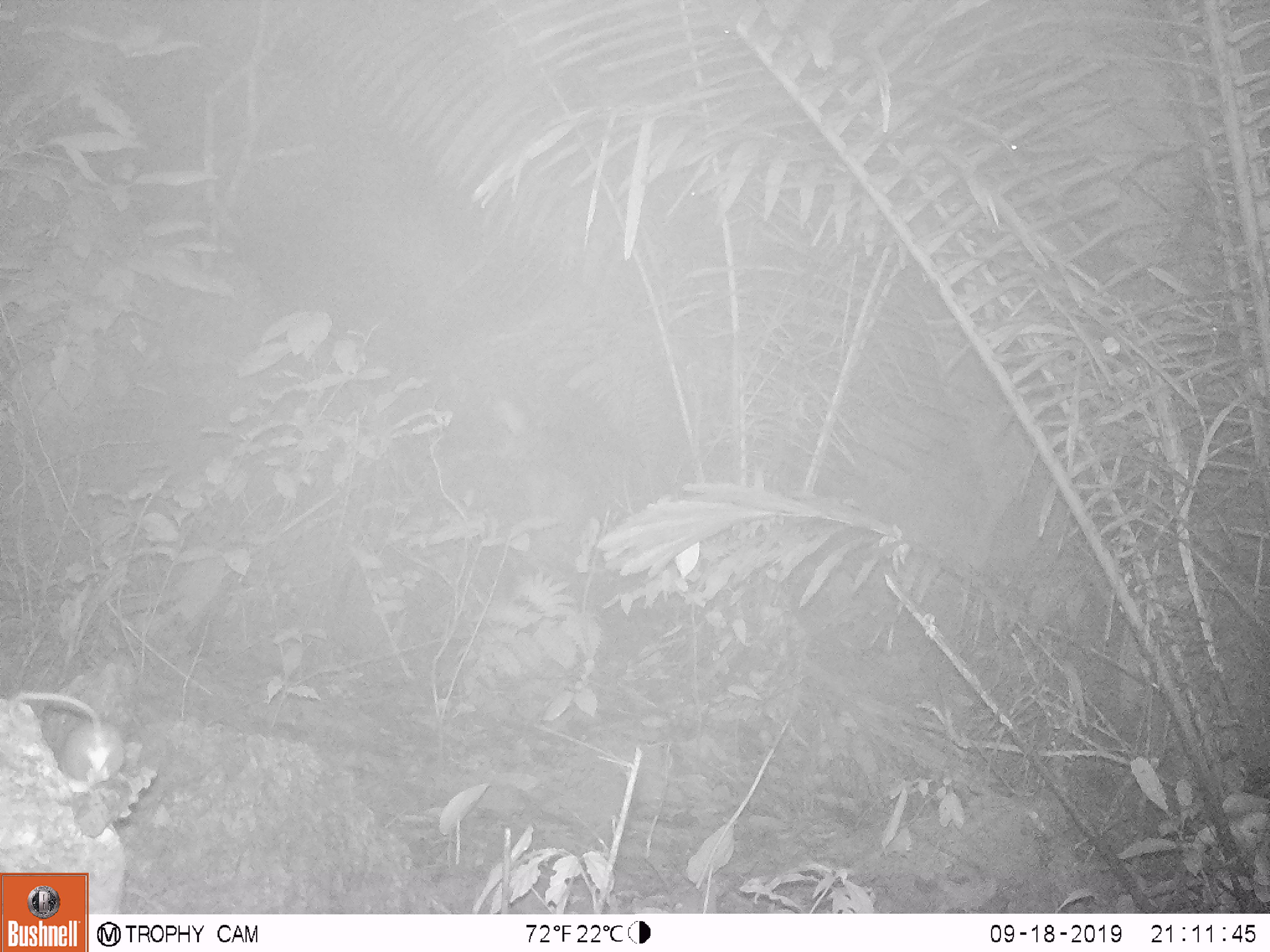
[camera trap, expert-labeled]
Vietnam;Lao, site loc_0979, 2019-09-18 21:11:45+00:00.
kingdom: Animalia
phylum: Chordata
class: Mammalia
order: Rodentia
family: Muridae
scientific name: Muridae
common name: old-world mice and rats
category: unidentified murid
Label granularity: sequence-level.